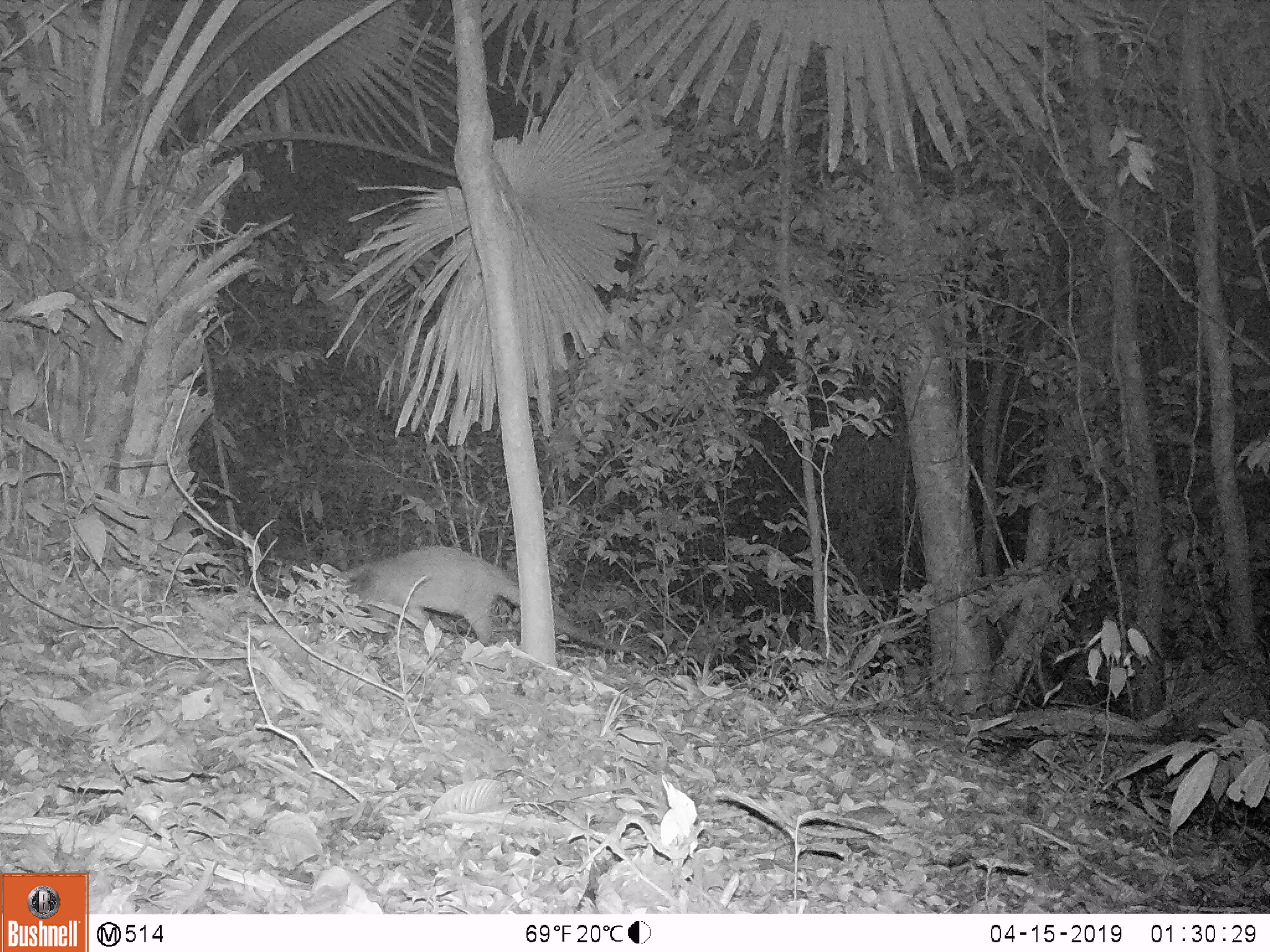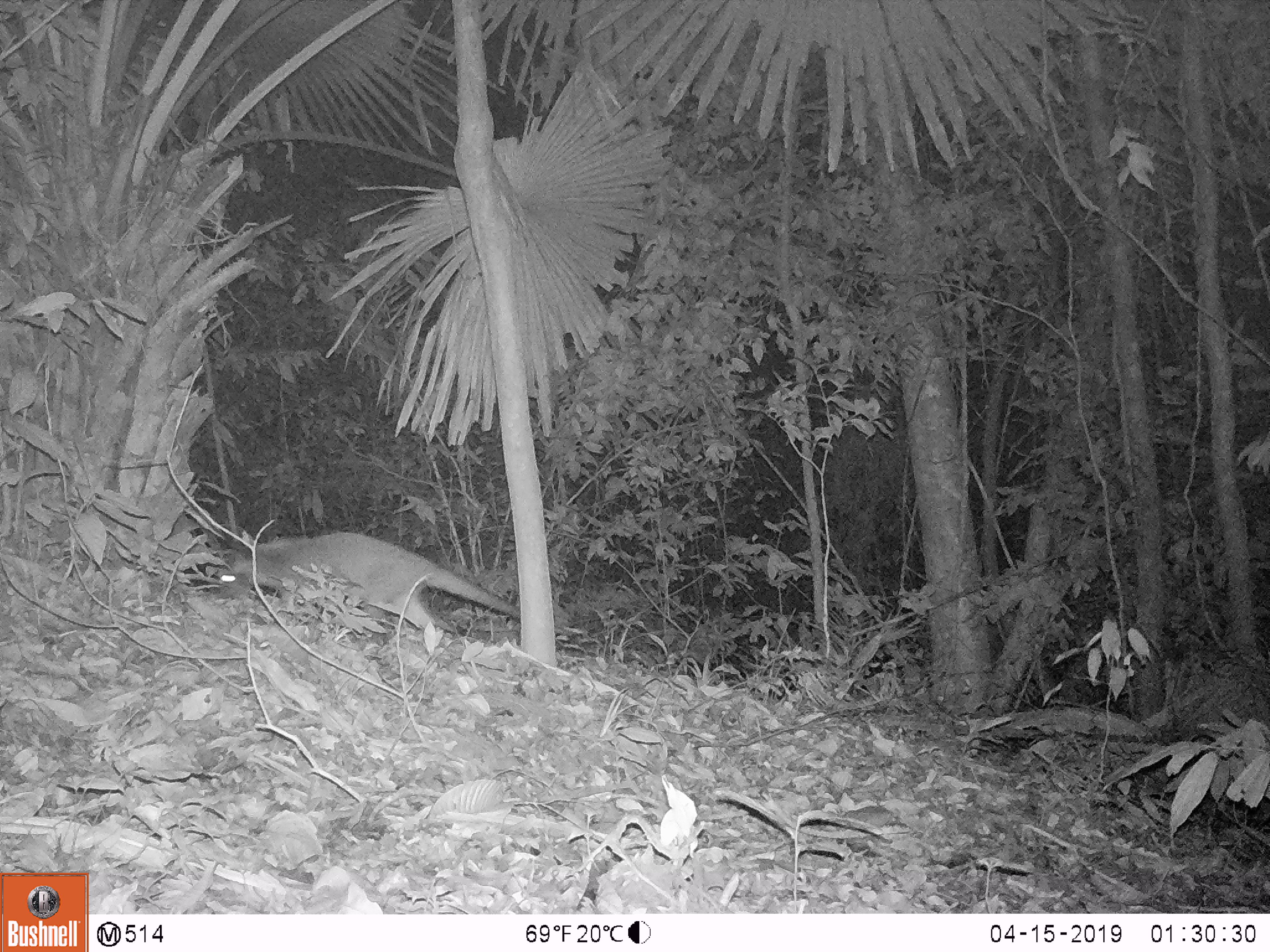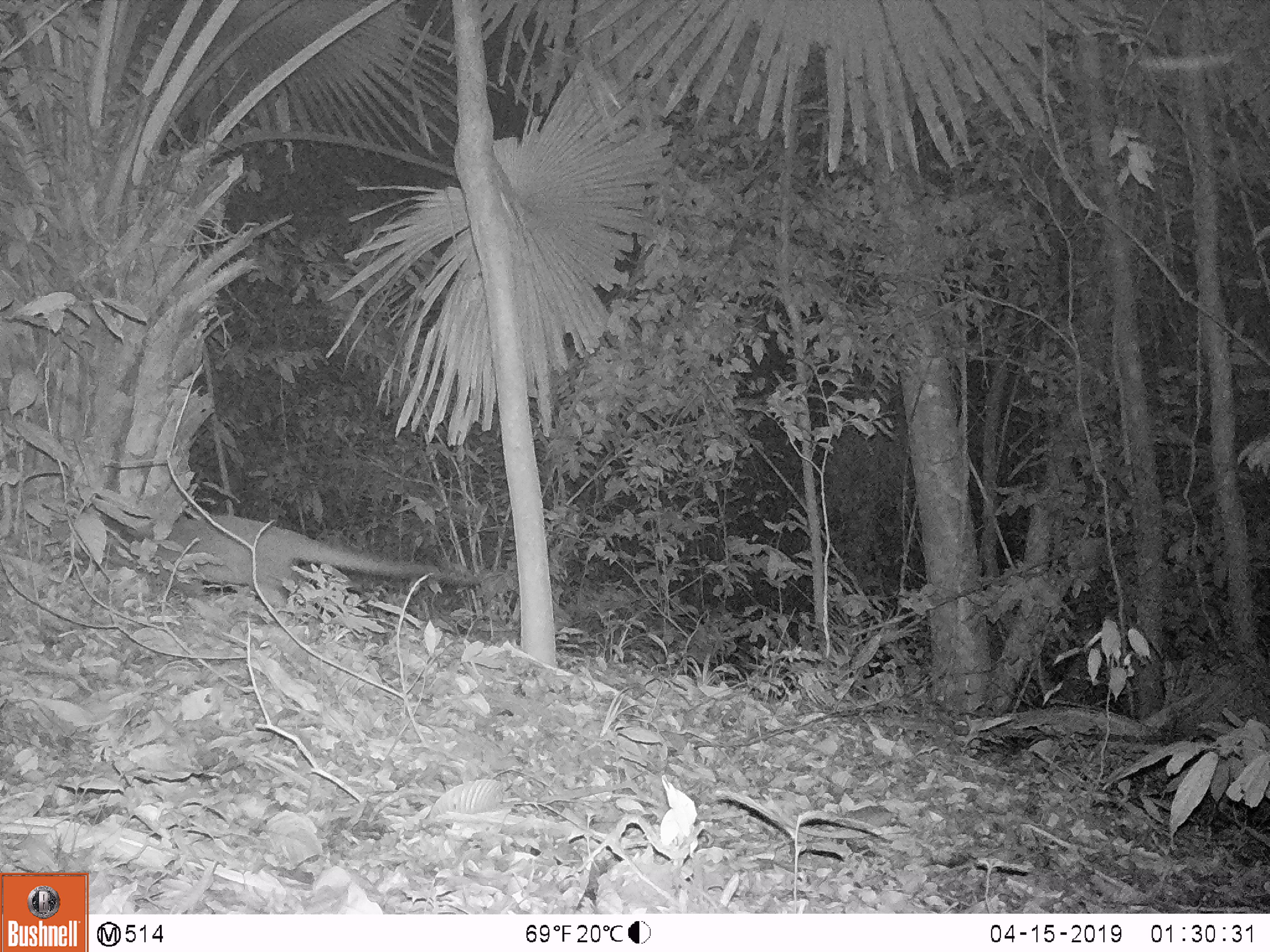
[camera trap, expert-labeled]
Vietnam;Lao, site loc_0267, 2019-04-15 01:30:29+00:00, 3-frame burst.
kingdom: Animalia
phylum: Chordata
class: Mammalia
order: Carnivora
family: Viverridae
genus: Paguma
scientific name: Paguma larvata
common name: masked palm civet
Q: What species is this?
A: Masked palm civet (Paguma larvata).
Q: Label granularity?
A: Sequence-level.